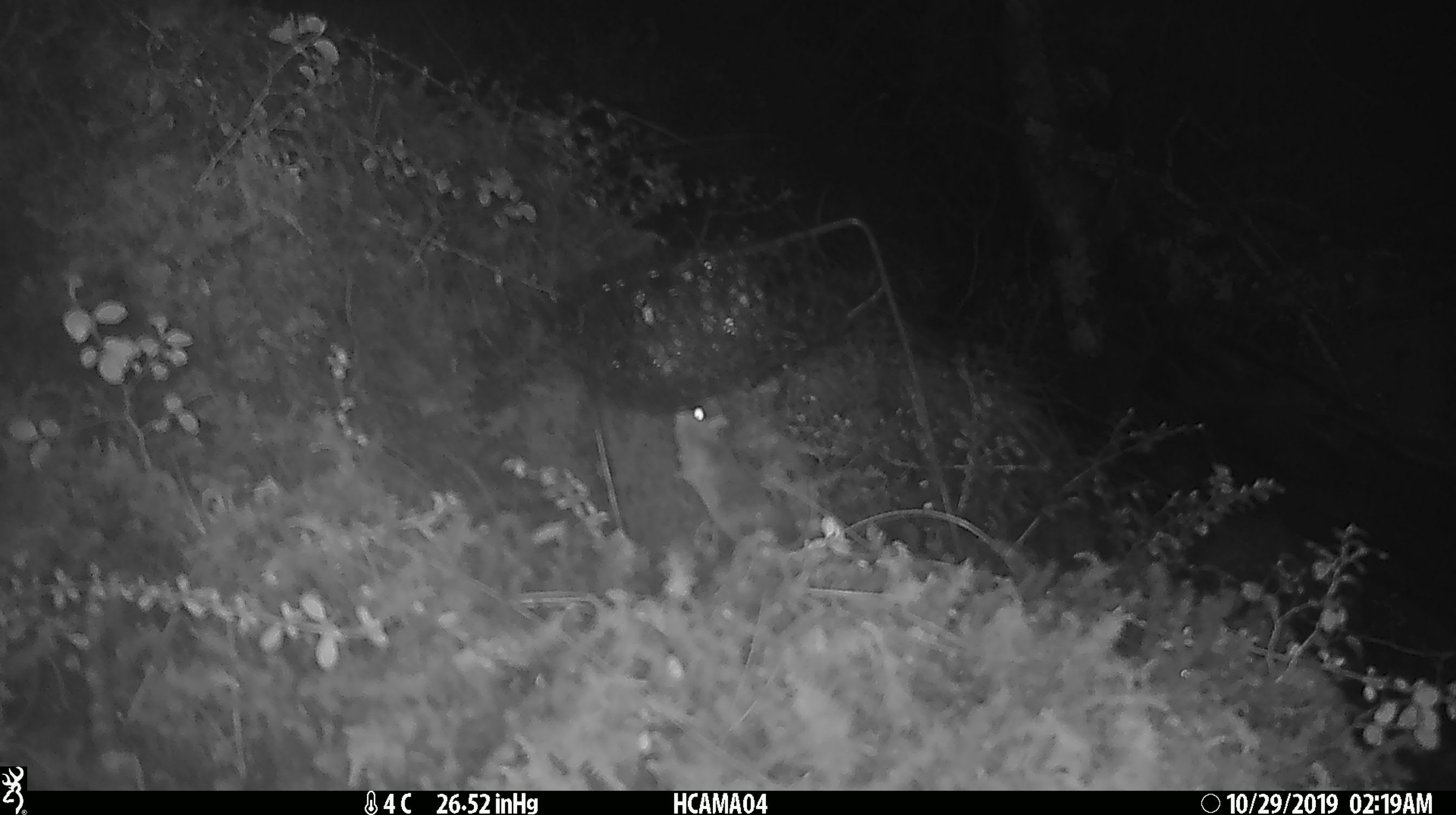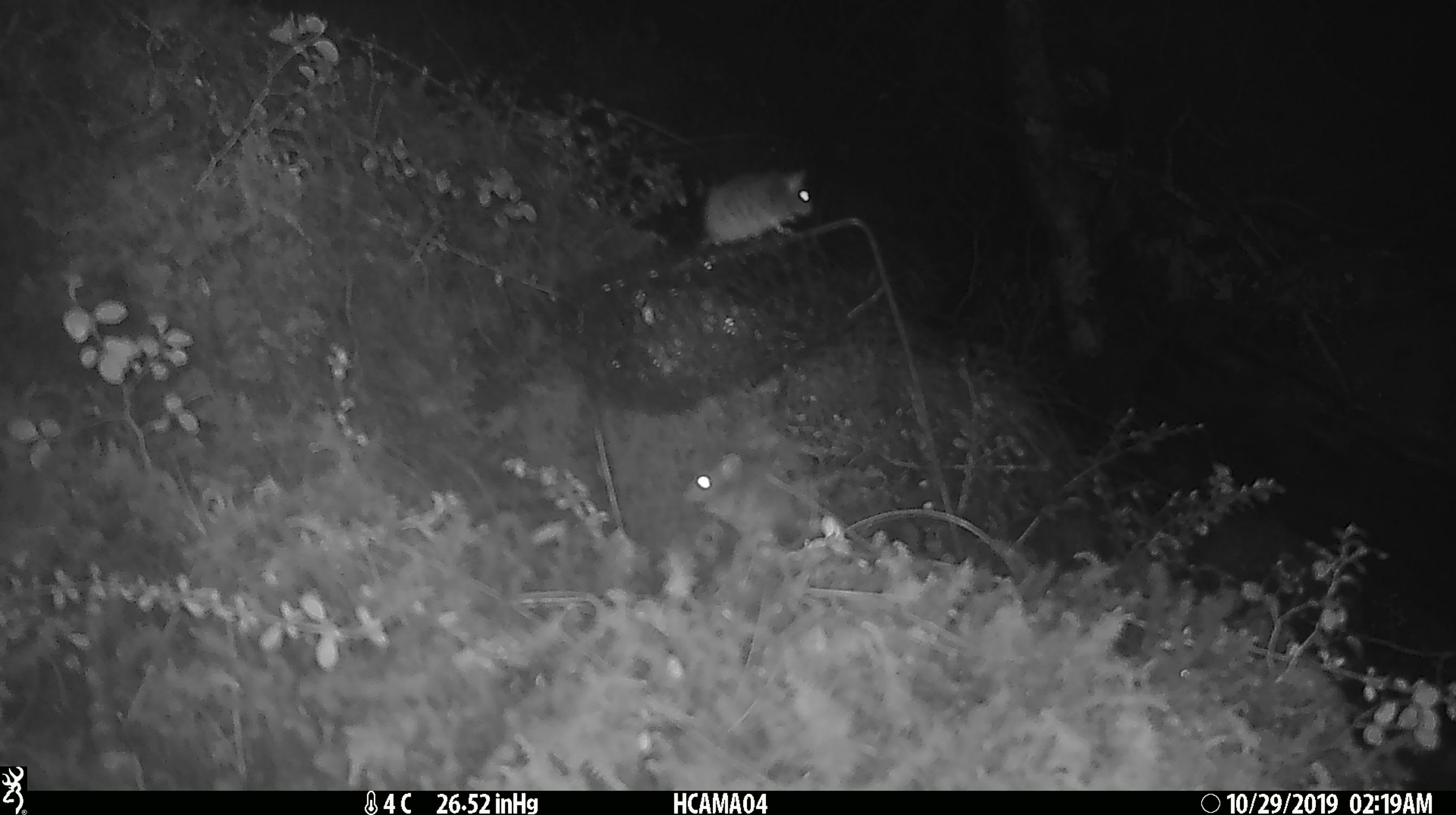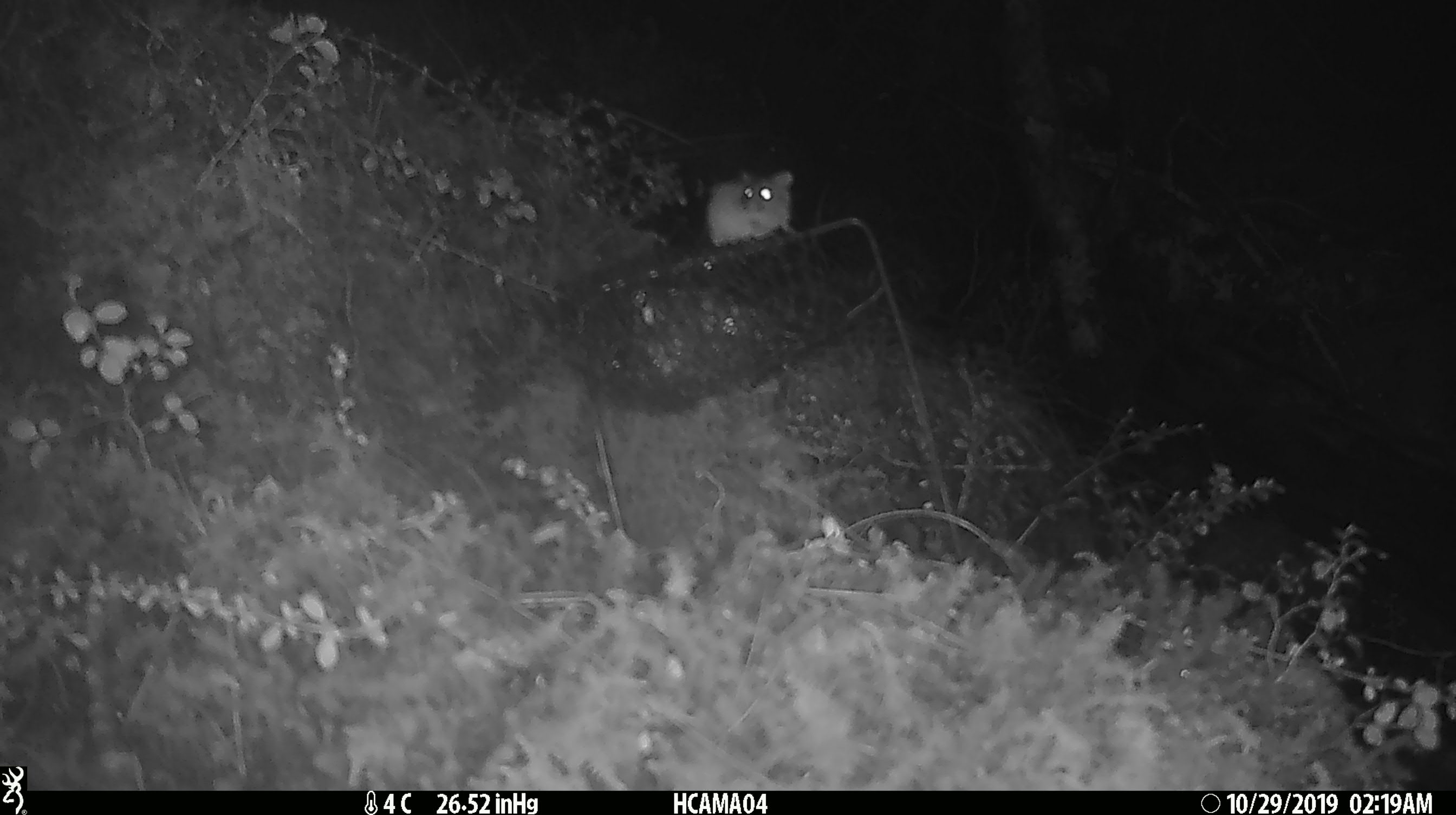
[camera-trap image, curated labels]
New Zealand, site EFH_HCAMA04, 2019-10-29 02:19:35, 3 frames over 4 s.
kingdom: Animalia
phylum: Chordata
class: Mammalia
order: Rodentia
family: Muridae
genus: Mus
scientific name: Mus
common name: mouse